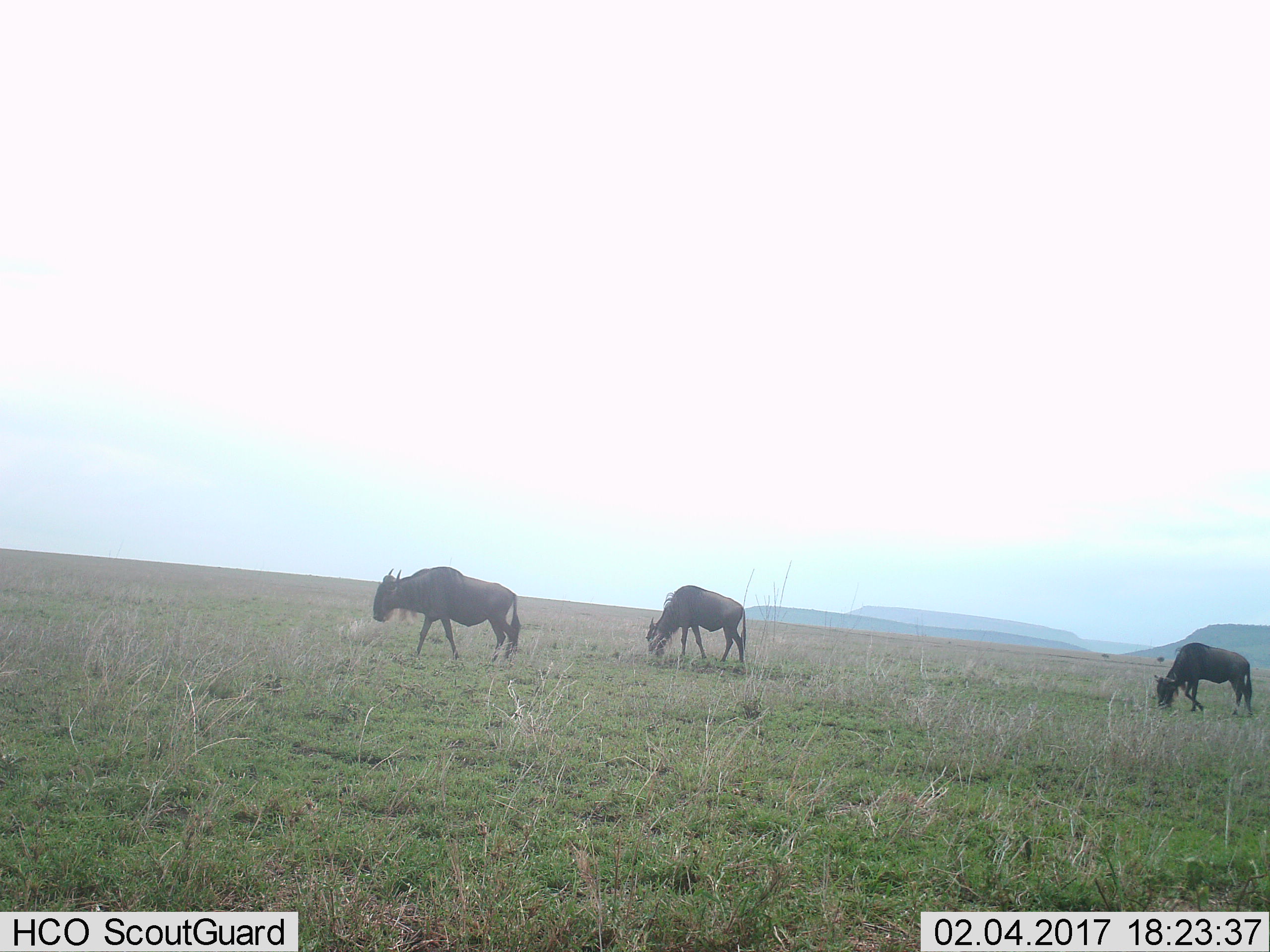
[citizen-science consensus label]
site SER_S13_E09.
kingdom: Animalia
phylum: Chordata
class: Mammalia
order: Artiodactyla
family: Bovidae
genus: Connochaetes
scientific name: Connochaetes taurinus taurinus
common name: blue wildebeest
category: wildebeestblue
Wildebeestblue (blue wildebeest) (Connochaetes taurinus taurinus), count 3. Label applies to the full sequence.